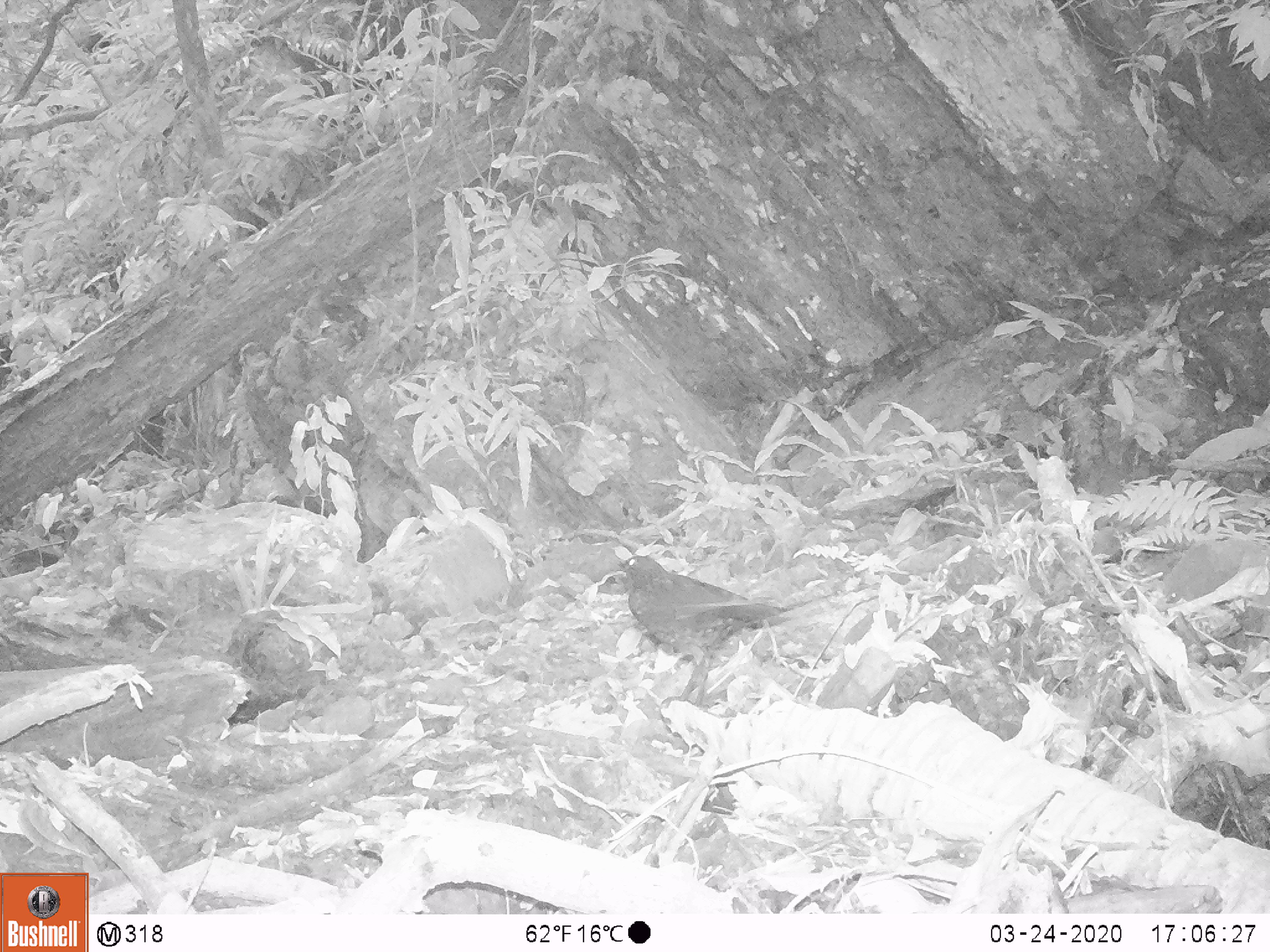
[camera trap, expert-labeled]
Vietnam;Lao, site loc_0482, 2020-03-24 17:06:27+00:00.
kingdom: Animalia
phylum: Chordata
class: Aves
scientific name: Aves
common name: bird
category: unidentified bird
Unidentified bird (bird) (Aves). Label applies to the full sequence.